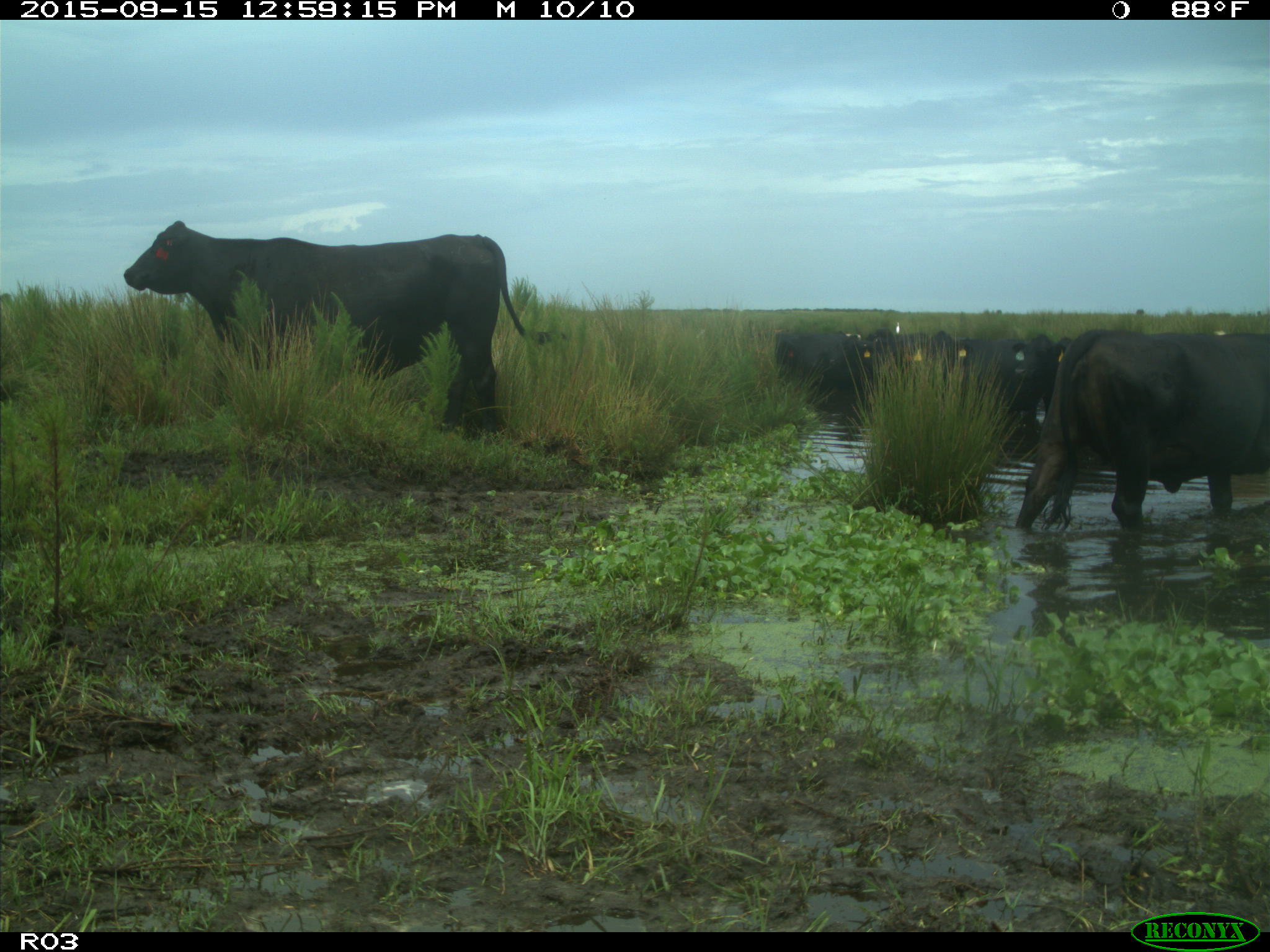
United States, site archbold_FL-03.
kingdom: Animalia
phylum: Chordata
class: Mammalia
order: Artiodactyla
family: Bovidae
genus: Bos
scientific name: Bos taurus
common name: domestic cow